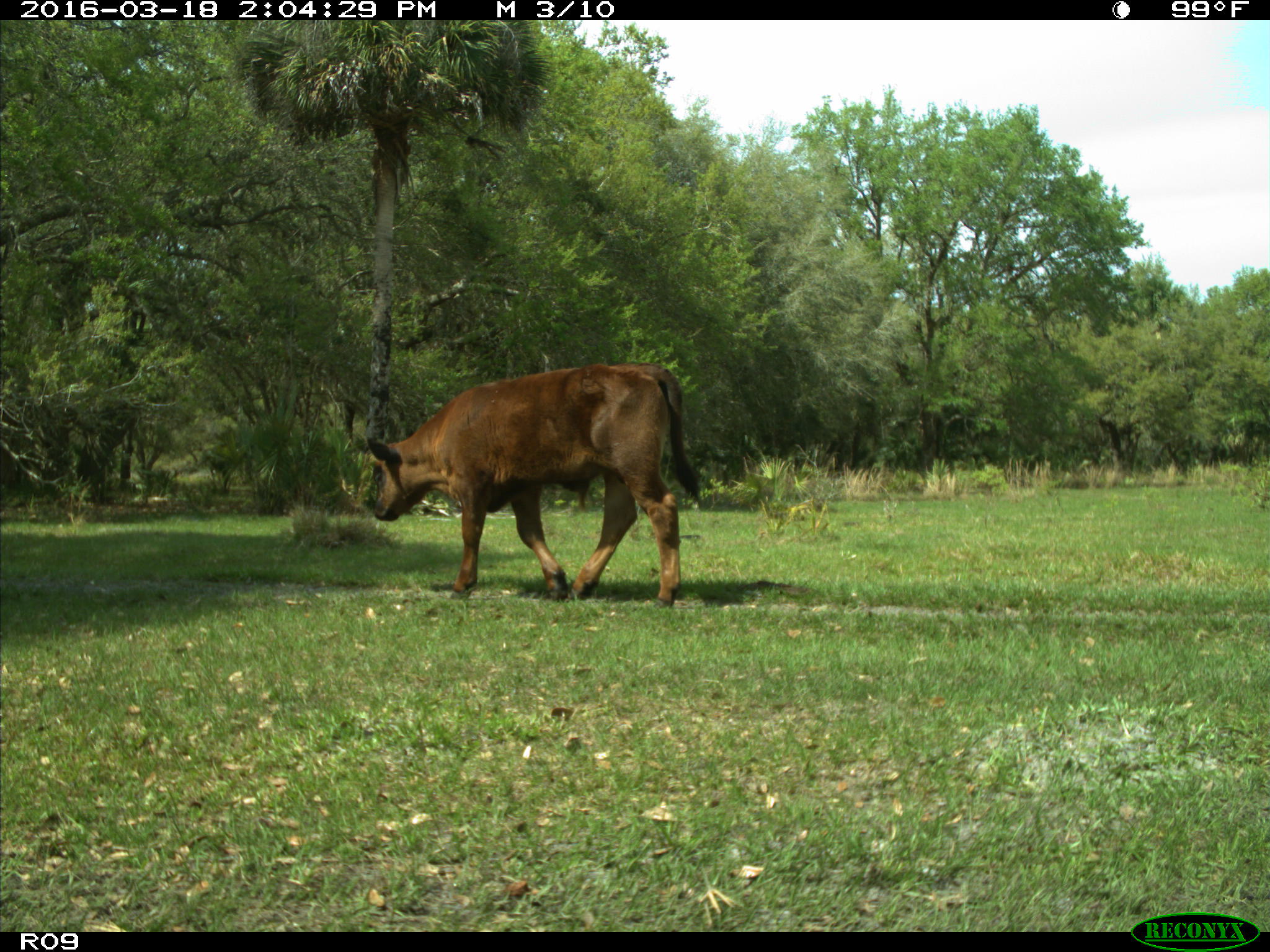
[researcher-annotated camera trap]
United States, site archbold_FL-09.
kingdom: Animalia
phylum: Chordata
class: Mammalia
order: Artiodactyla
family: Bovidae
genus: Bos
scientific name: Bos taurus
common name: domestic cow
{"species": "Bos taurus (domestic cow)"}